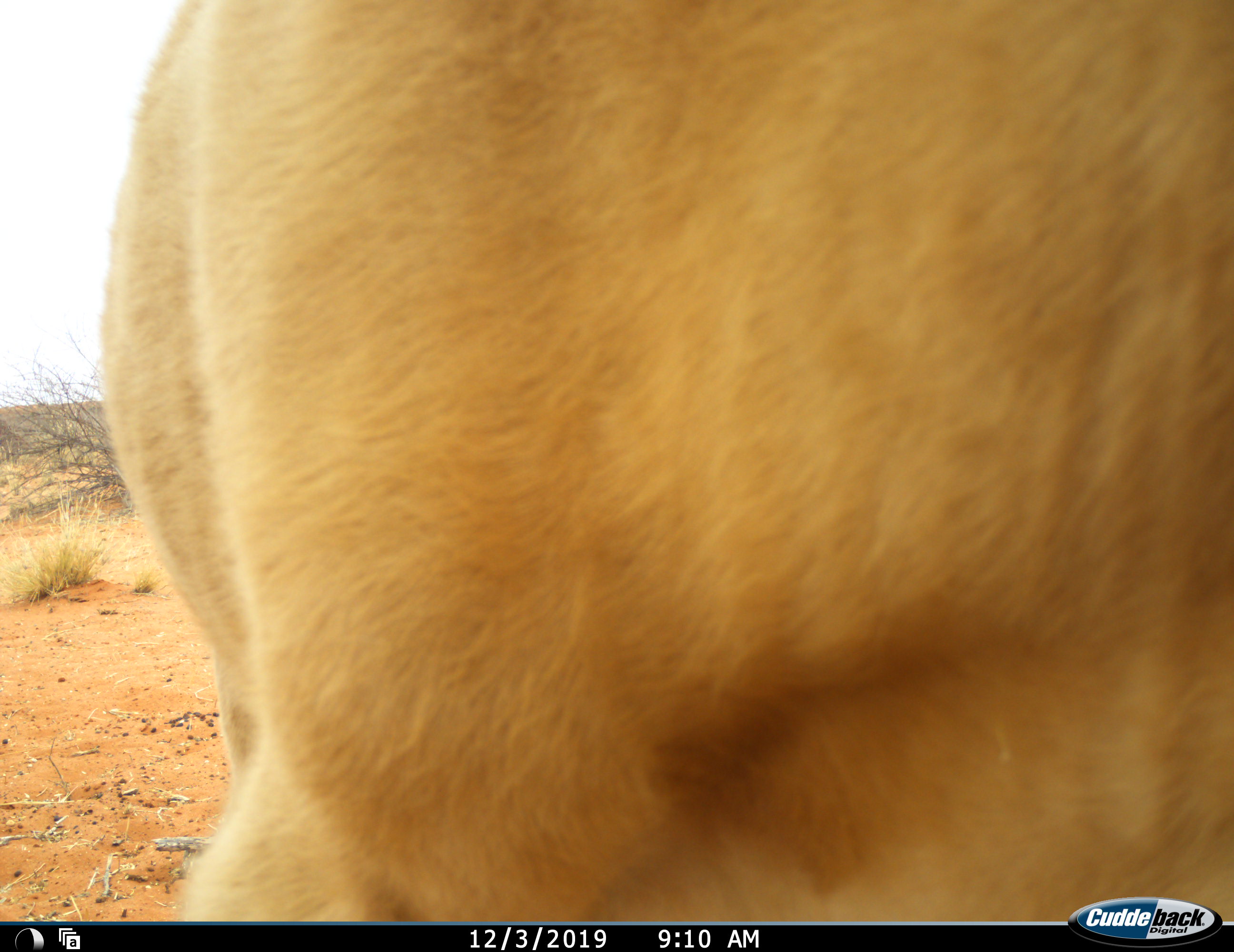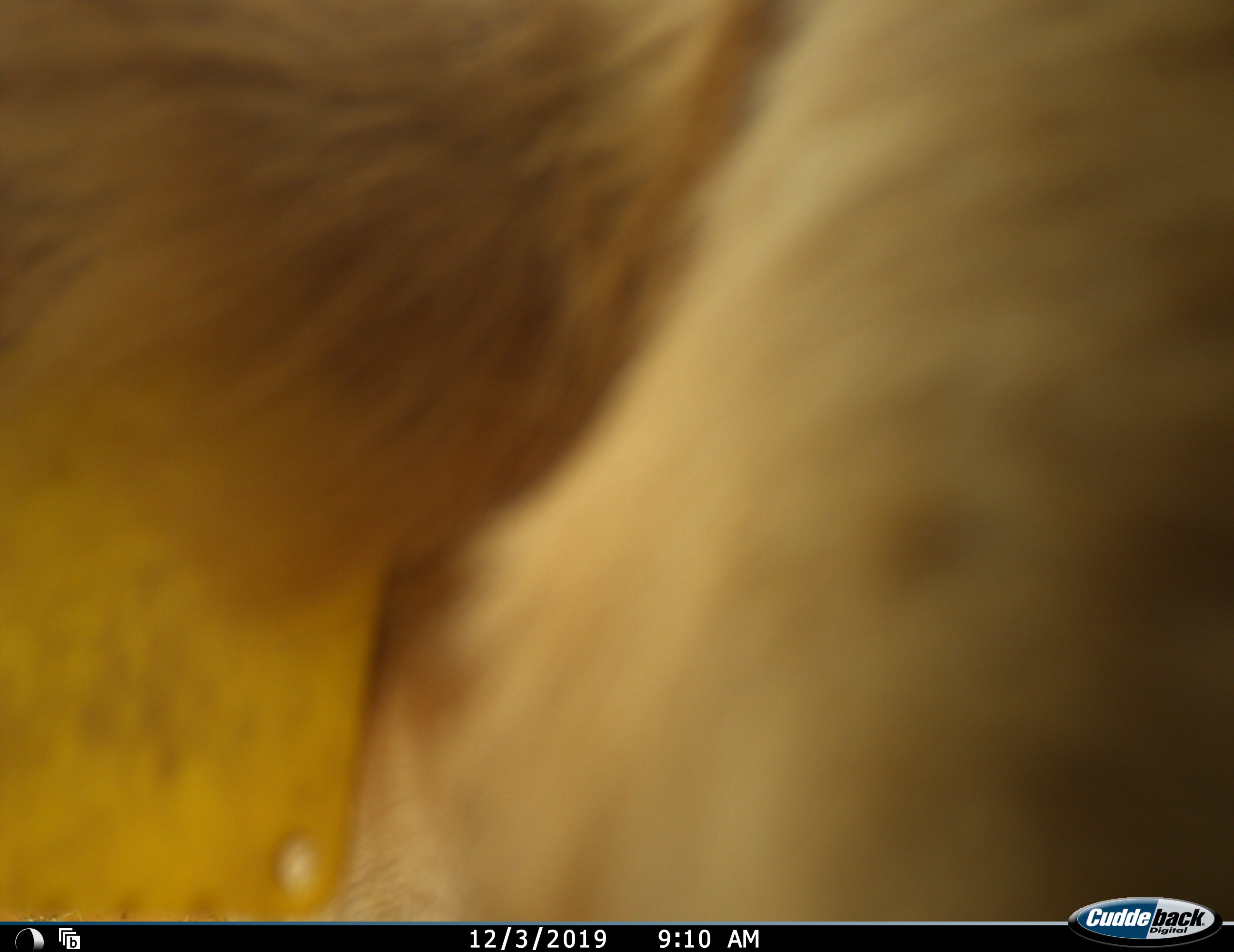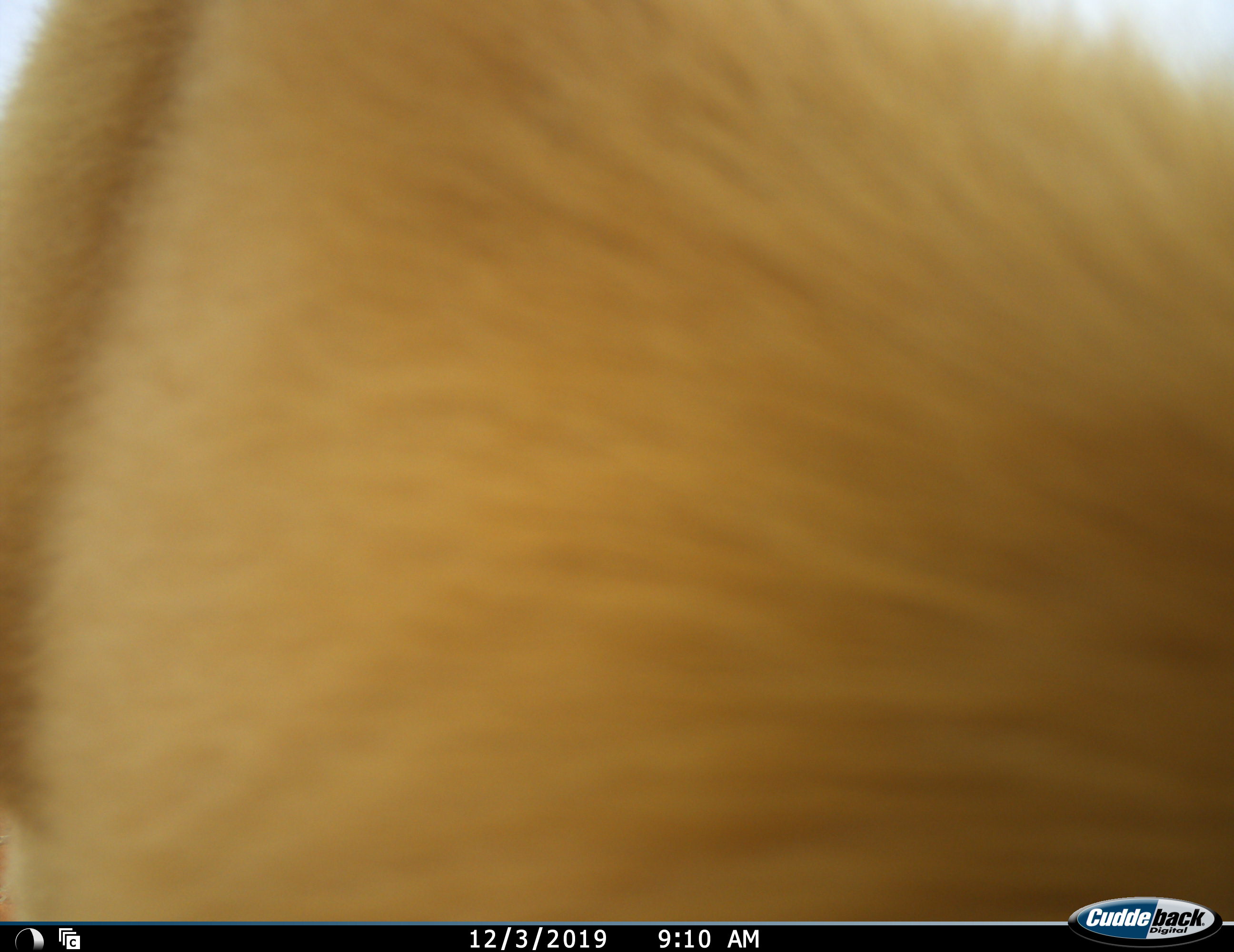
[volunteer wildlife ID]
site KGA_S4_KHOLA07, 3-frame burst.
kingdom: Animalia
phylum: Chordata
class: Mammalia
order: Artiodactyla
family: Bovidae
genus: Antidorcas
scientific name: Antidorcas marsupialis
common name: springbok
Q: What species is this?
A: Springbok (Antidorcas marsupialis).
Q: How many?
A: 1.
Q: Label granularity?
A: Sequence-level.